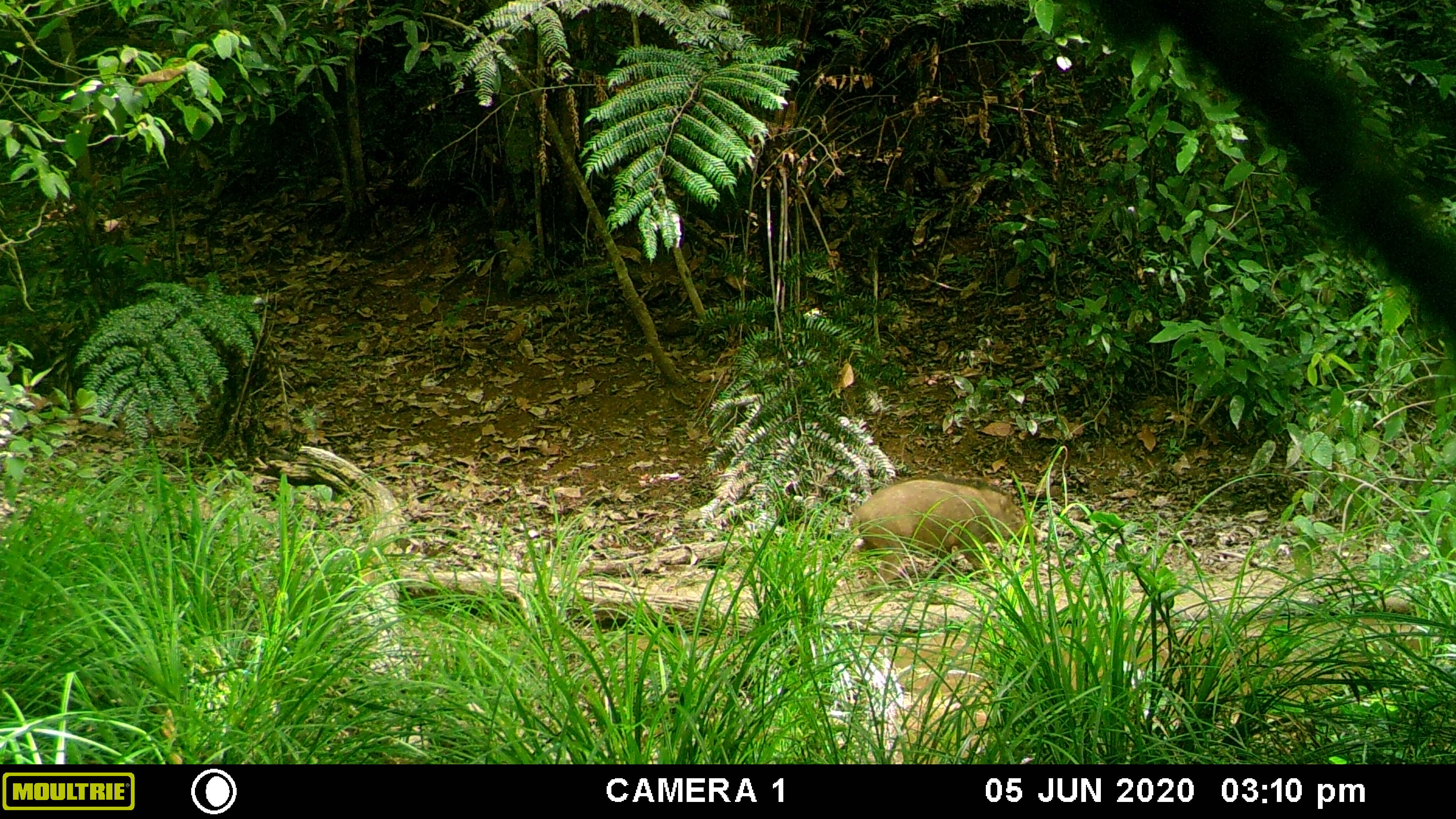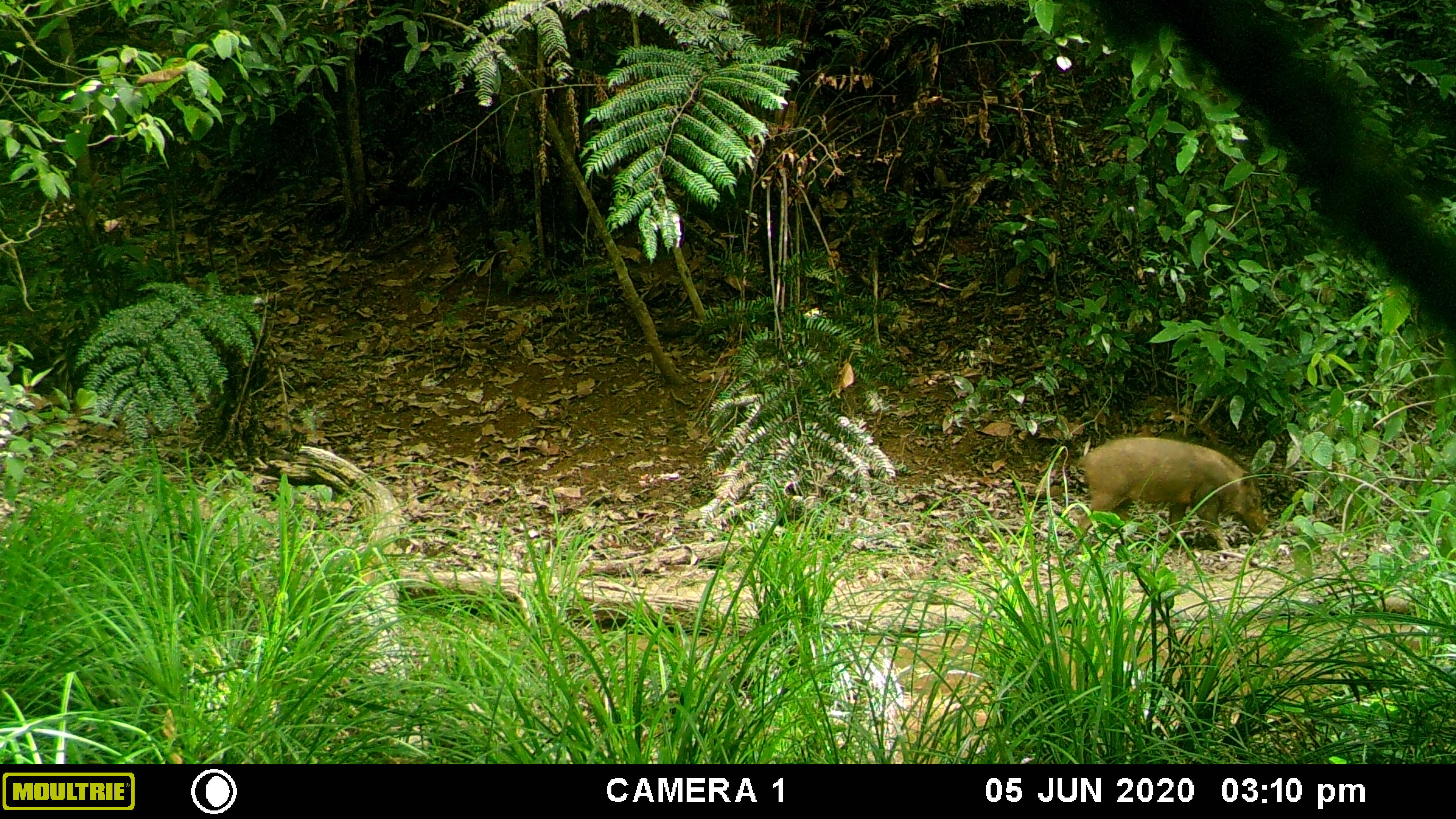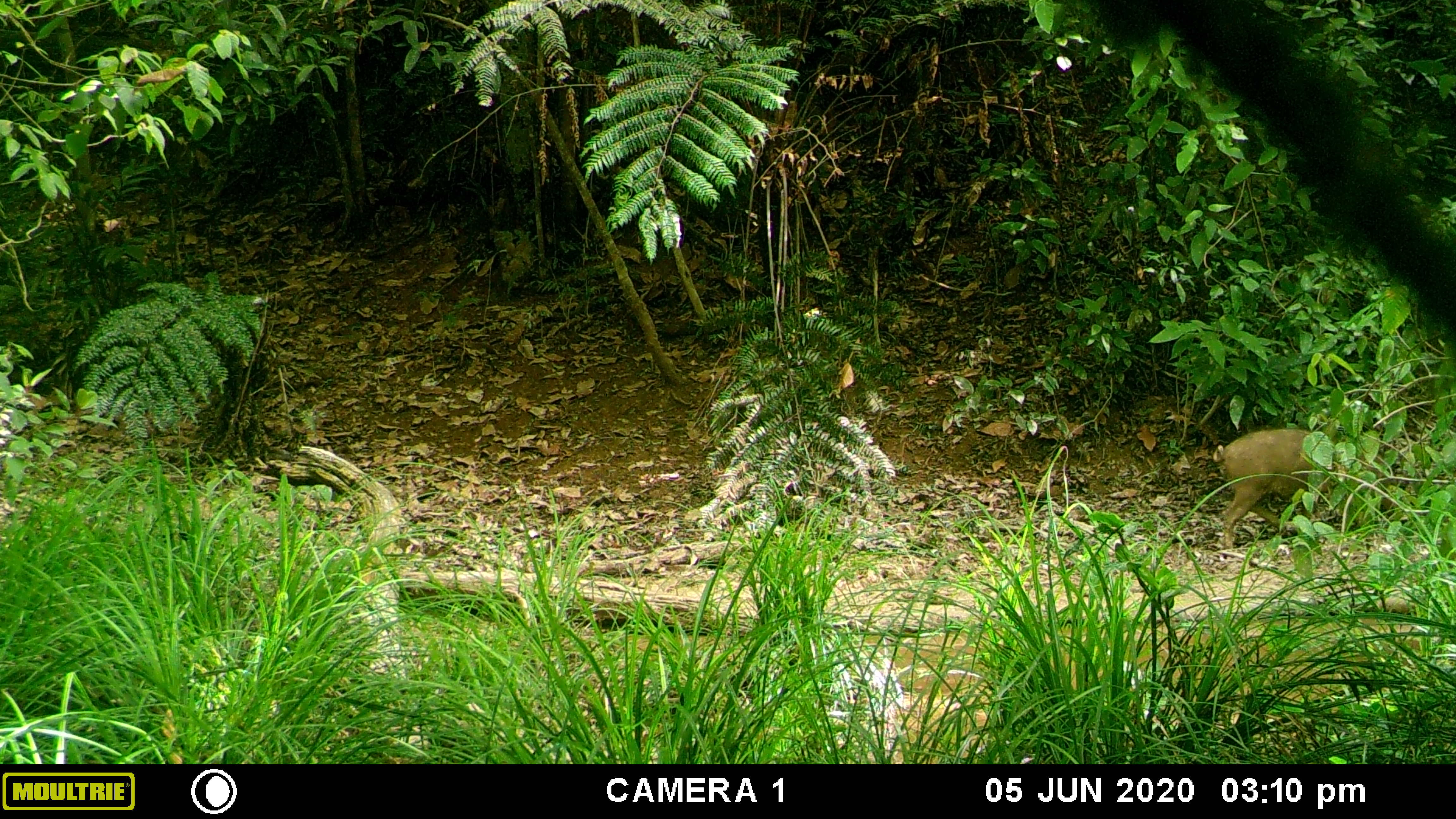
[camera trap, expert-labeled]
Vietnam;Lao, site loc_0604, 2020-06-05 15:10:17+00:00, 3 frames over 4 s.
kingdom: Animalia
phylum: Chordata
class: Mammalia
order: Artiodactyla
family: Suidae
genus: Sus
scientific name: Sus scrofa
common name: eurasian wild pig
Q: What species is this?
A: Eurasian wild pig (Sus scrofa).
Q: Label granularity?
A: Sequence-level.